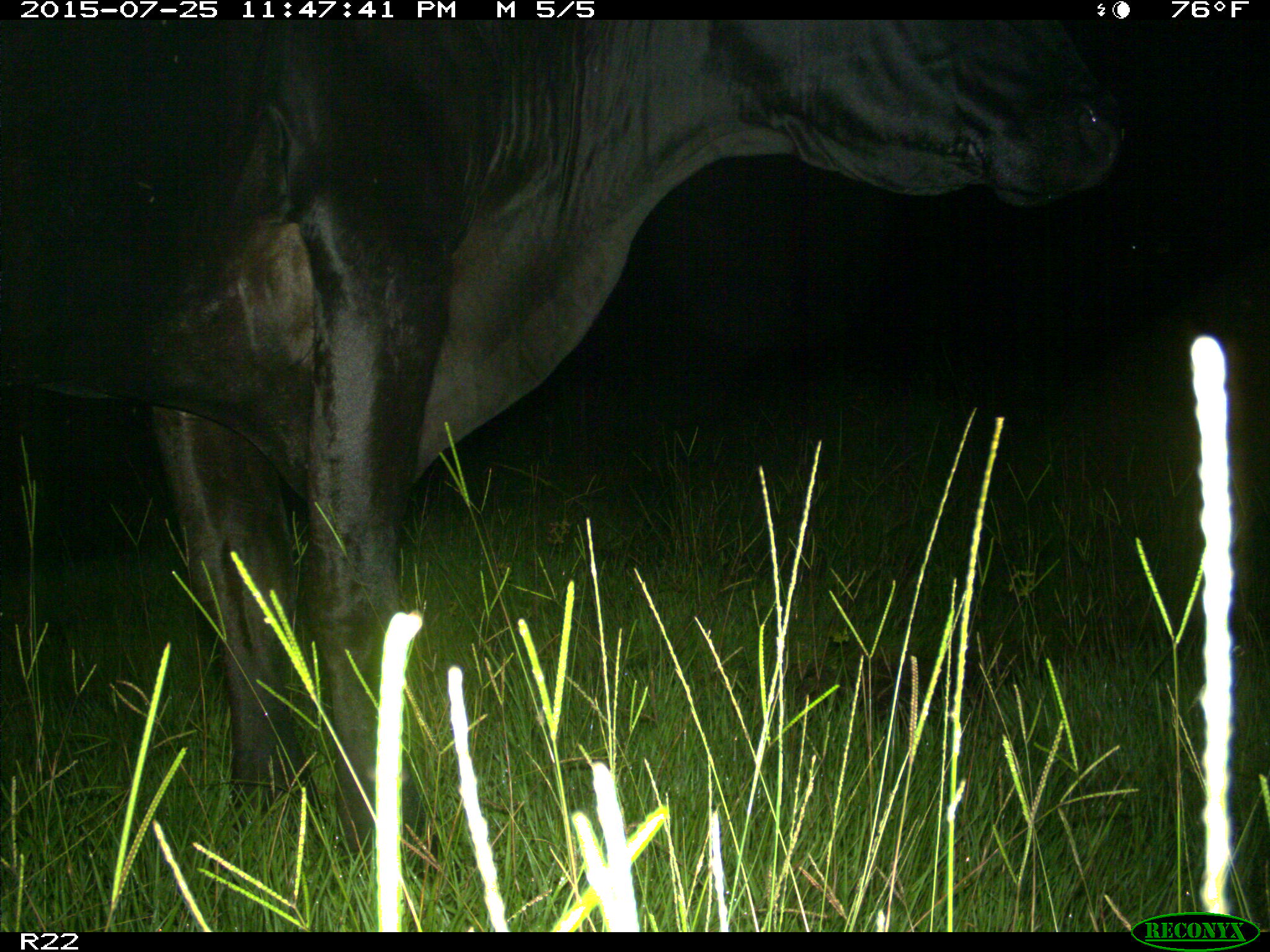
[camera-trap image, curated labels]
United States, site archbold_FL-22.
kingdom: Animalia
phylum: Chordata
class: Mammalia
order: Artiodactyla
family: Bovidae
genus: Bos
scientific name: Bos taurus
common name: domestic cow